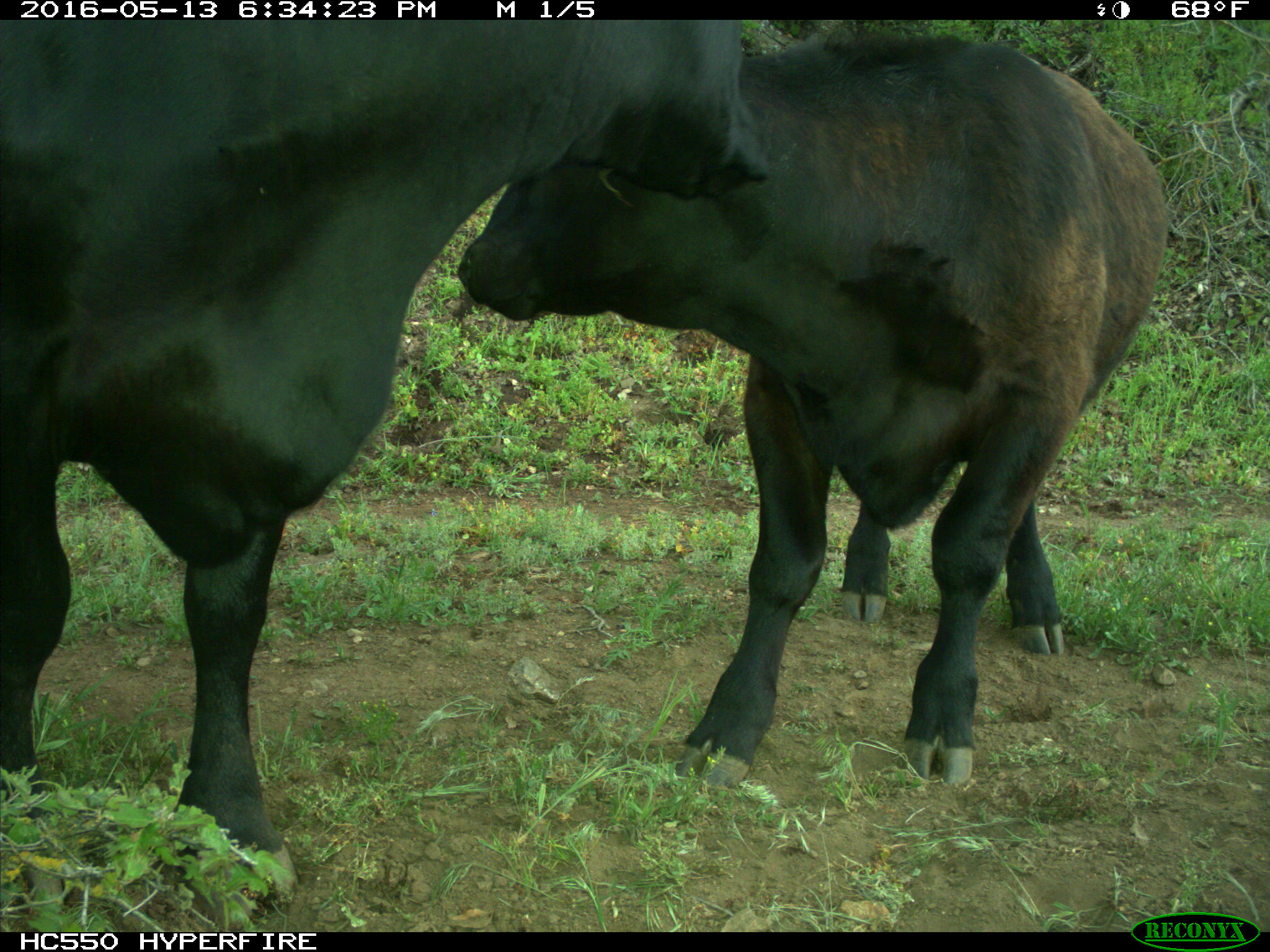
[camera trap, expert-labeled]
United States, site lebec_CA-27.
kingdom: Animalia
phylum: Chordata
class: Mammalia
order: Artiodactyla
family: Bovidae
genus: Bos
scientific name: Bos taurus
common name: domestic cow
Bos taurus (domestic cow).